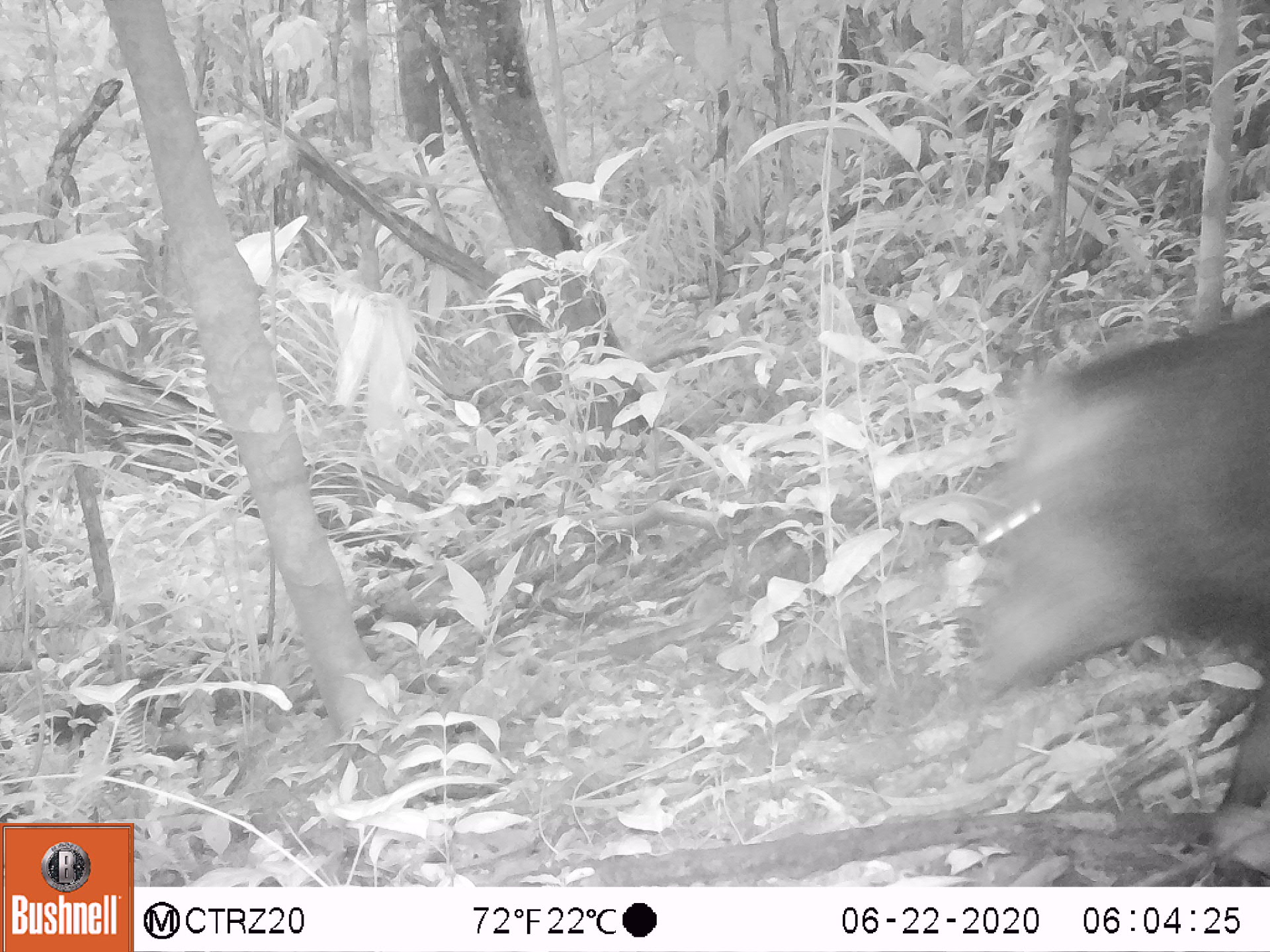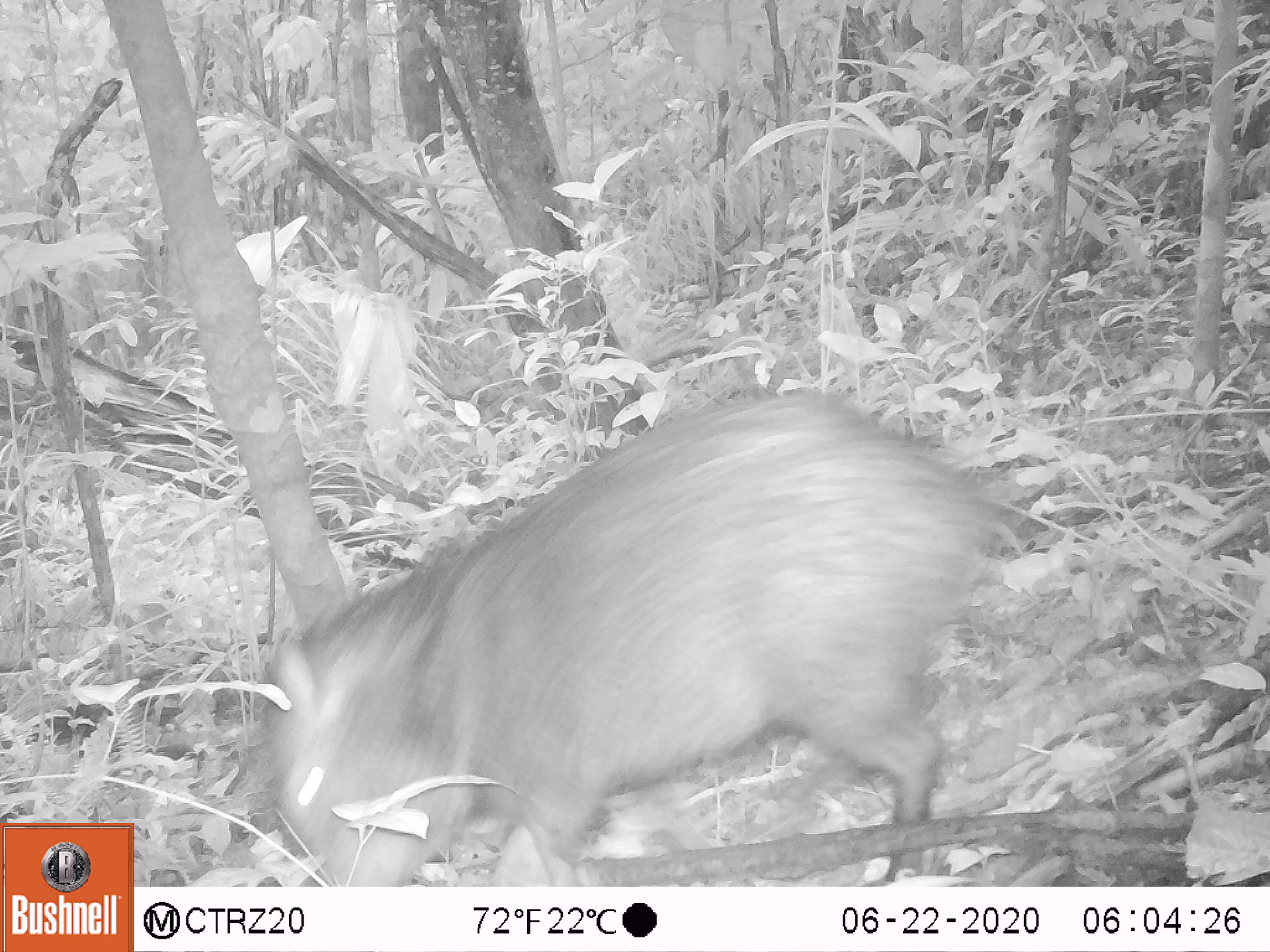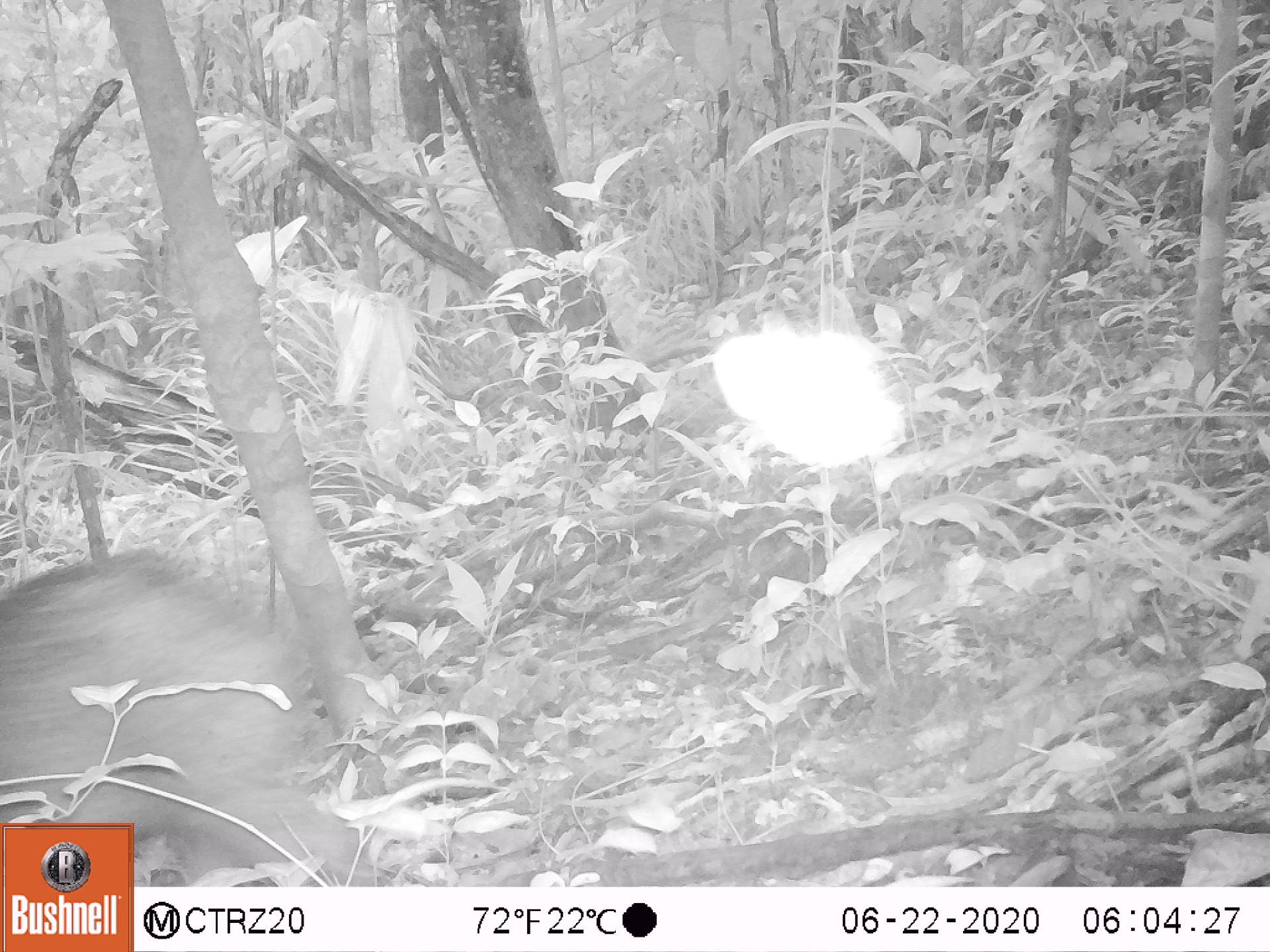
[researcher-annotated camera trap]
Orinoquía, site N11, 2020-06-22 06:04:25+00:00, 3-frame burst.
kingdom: Animalia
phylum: Chordata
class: Mammalia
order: Artiodactyla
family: Tayassuidae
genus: Pecari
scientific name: Pecari tajacu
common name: collared peccary